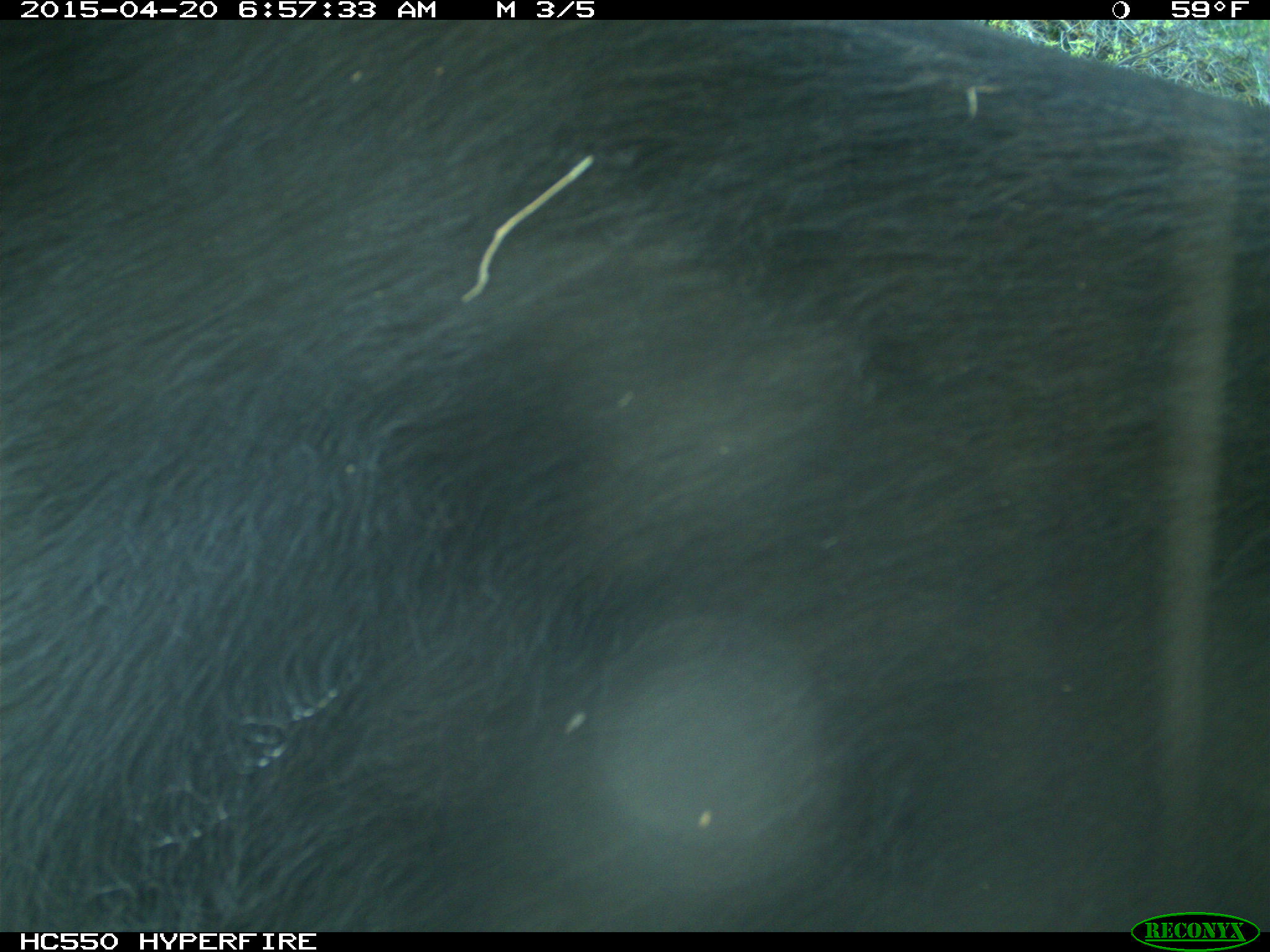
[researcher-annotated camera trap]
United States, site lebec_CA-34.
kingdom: Animalia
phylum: Chordata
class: Mammalia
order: Artiodactyla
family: Bovidae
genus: Bos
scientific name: Bos taurus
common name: domestic cow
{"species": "Bos taurus (domestic cow)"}